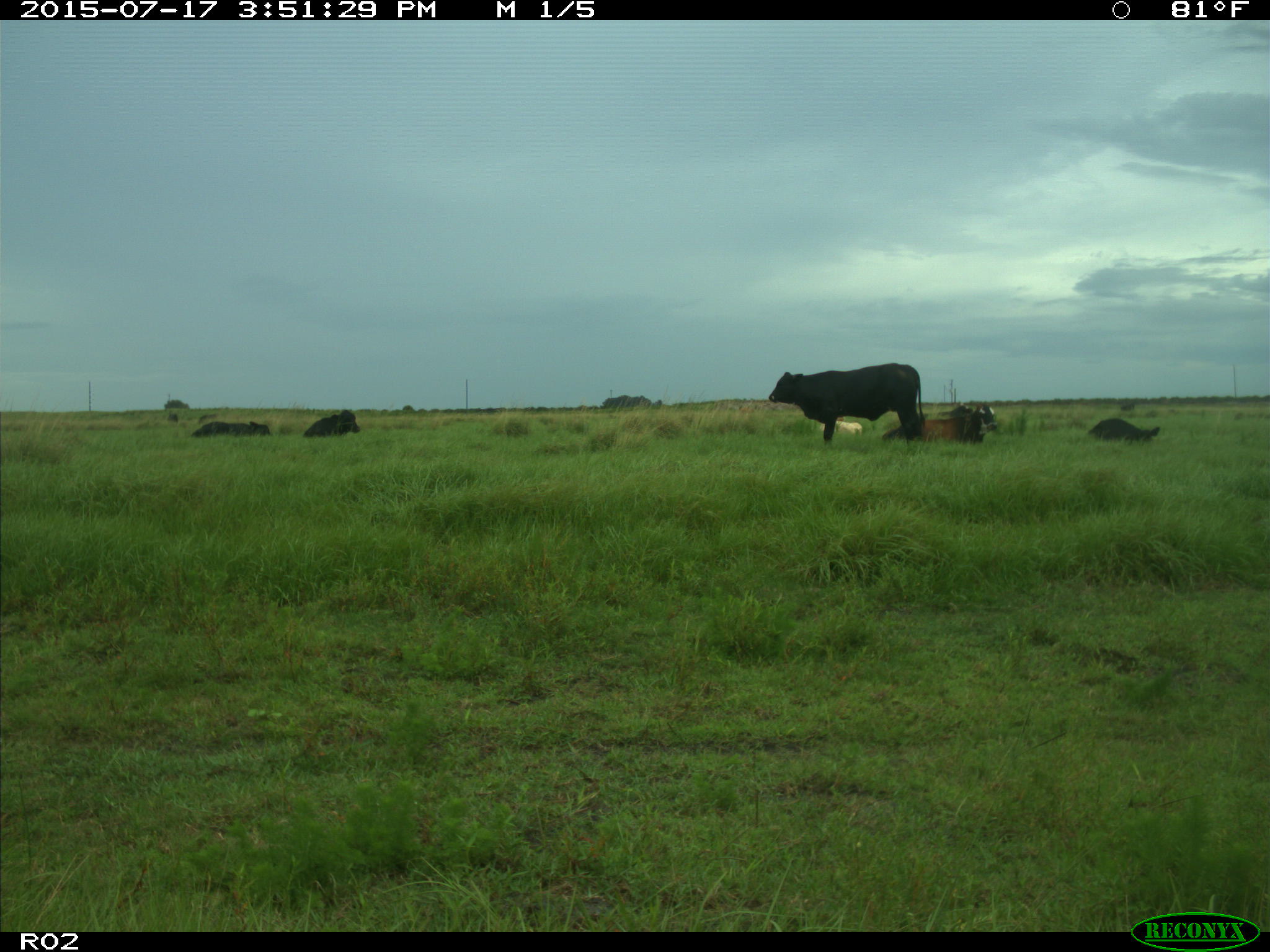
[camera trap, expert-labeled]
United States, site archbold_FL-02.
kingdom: Animalia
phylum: Chordata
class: Mammalia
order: Artiodactyla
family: Bovidae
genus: Bos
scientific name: Bos taurus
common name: domestic cow